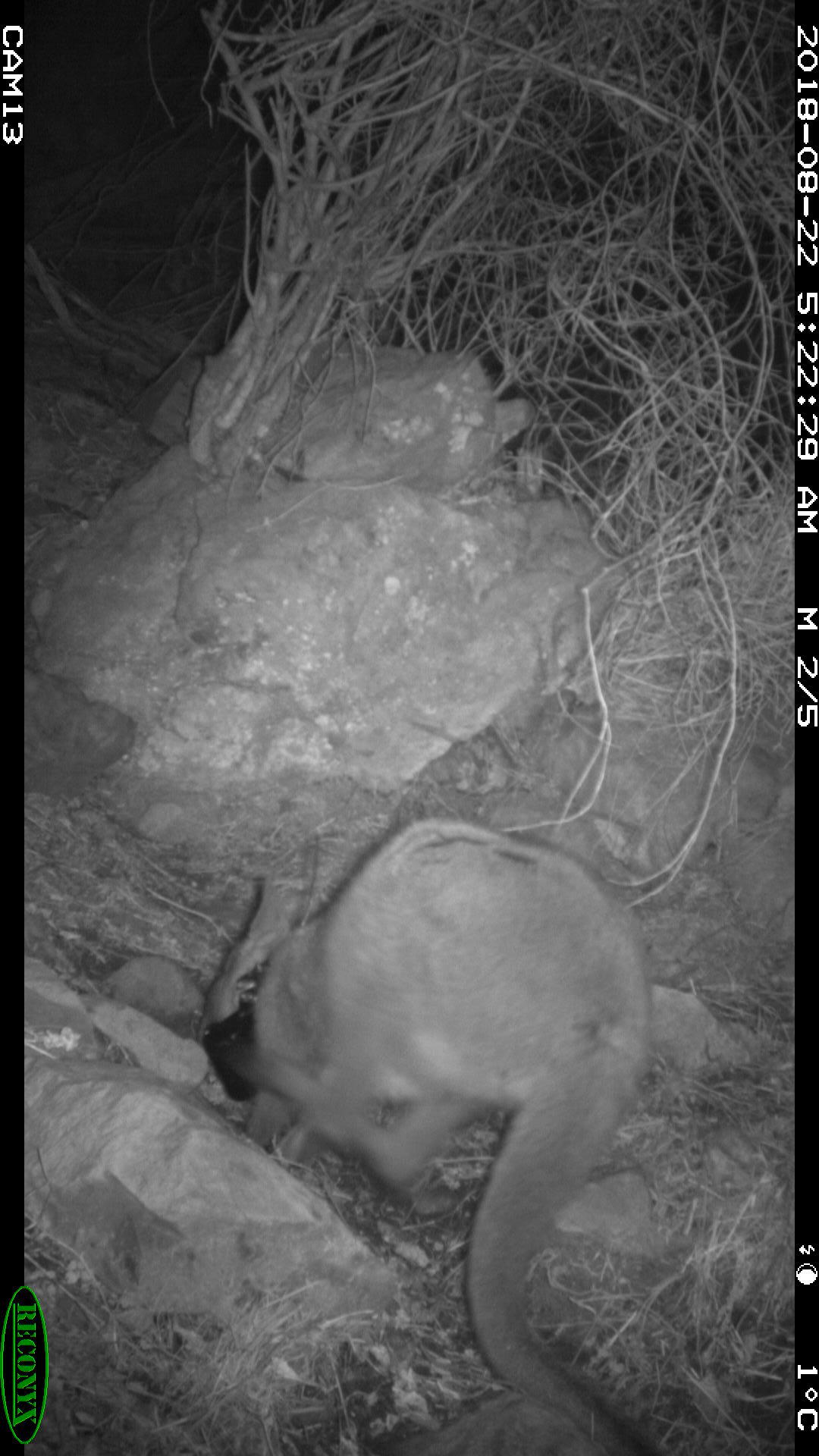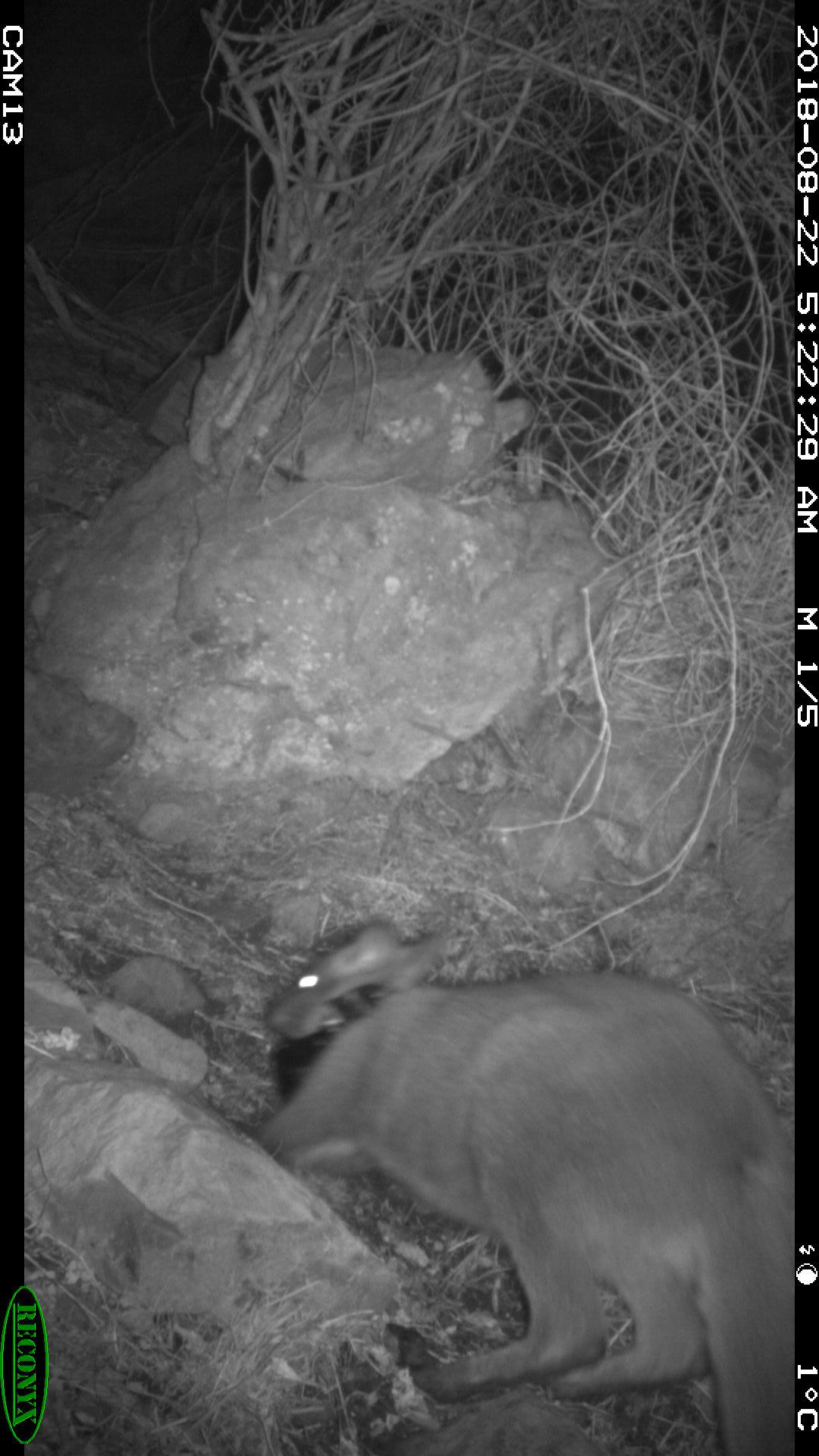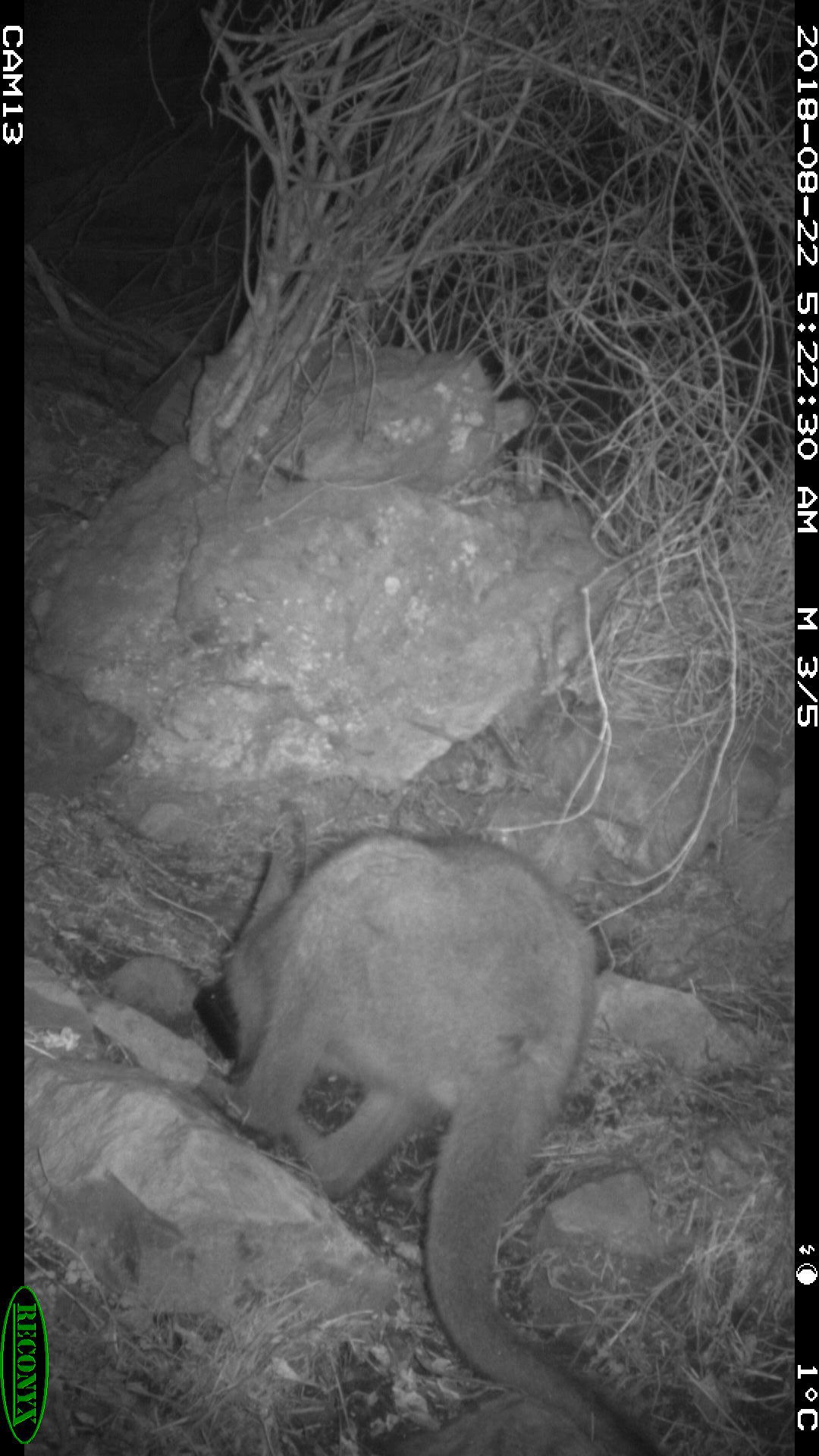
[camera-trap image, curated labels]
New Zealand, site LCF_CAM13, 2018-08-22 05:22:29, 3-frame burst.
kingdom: Animalia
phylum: Chordata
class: Mammalia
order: Diprotodontia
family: Macropodidae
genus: Notamacropus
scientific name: Notamacropus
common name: wallaby